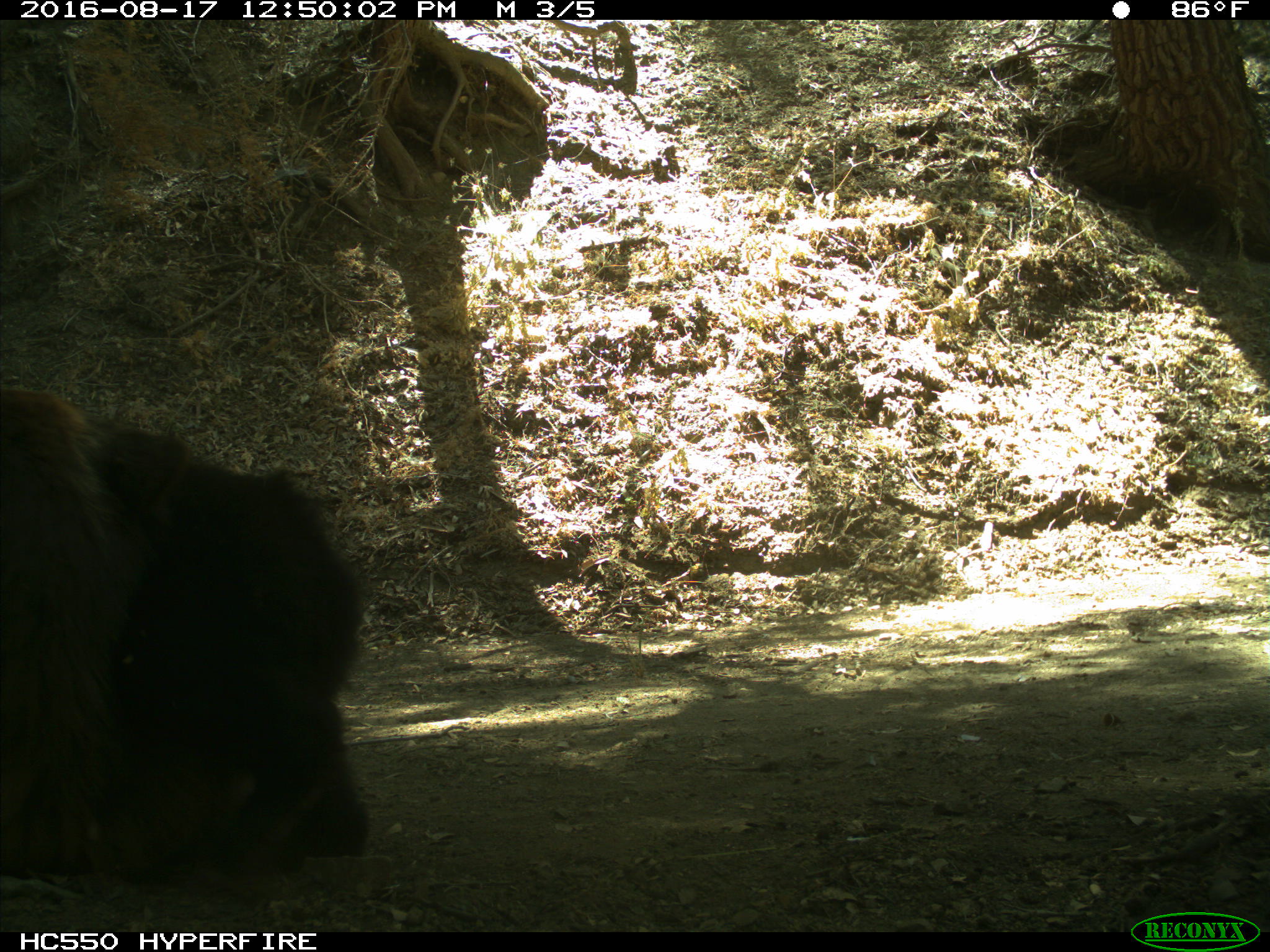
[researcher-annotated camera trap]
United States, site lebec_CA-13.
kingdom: Animalia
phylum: Chordata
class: Mammalia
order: Carnivora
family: Ursidae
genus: Ursus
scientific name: Ursus americanus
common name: american black bear